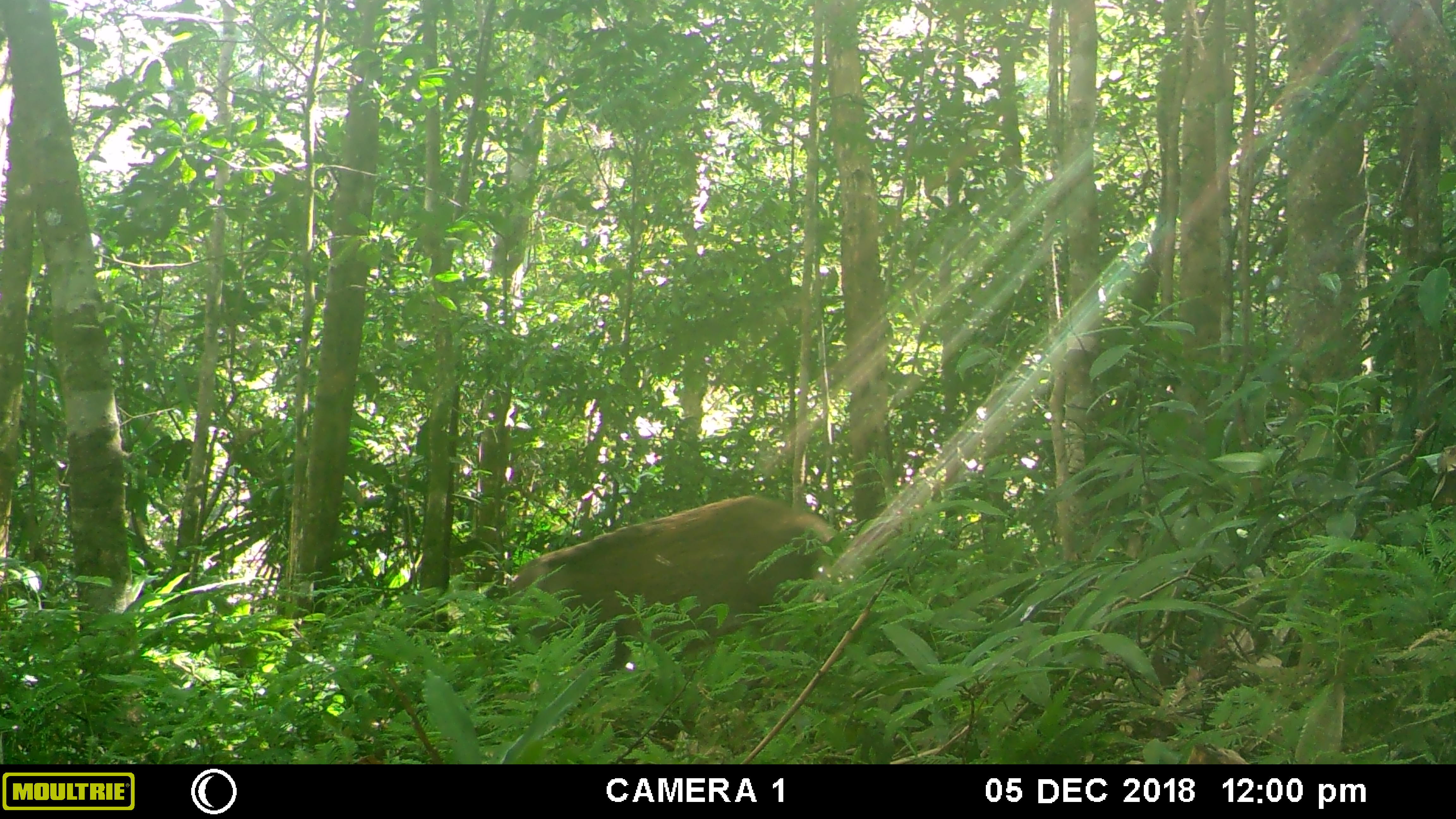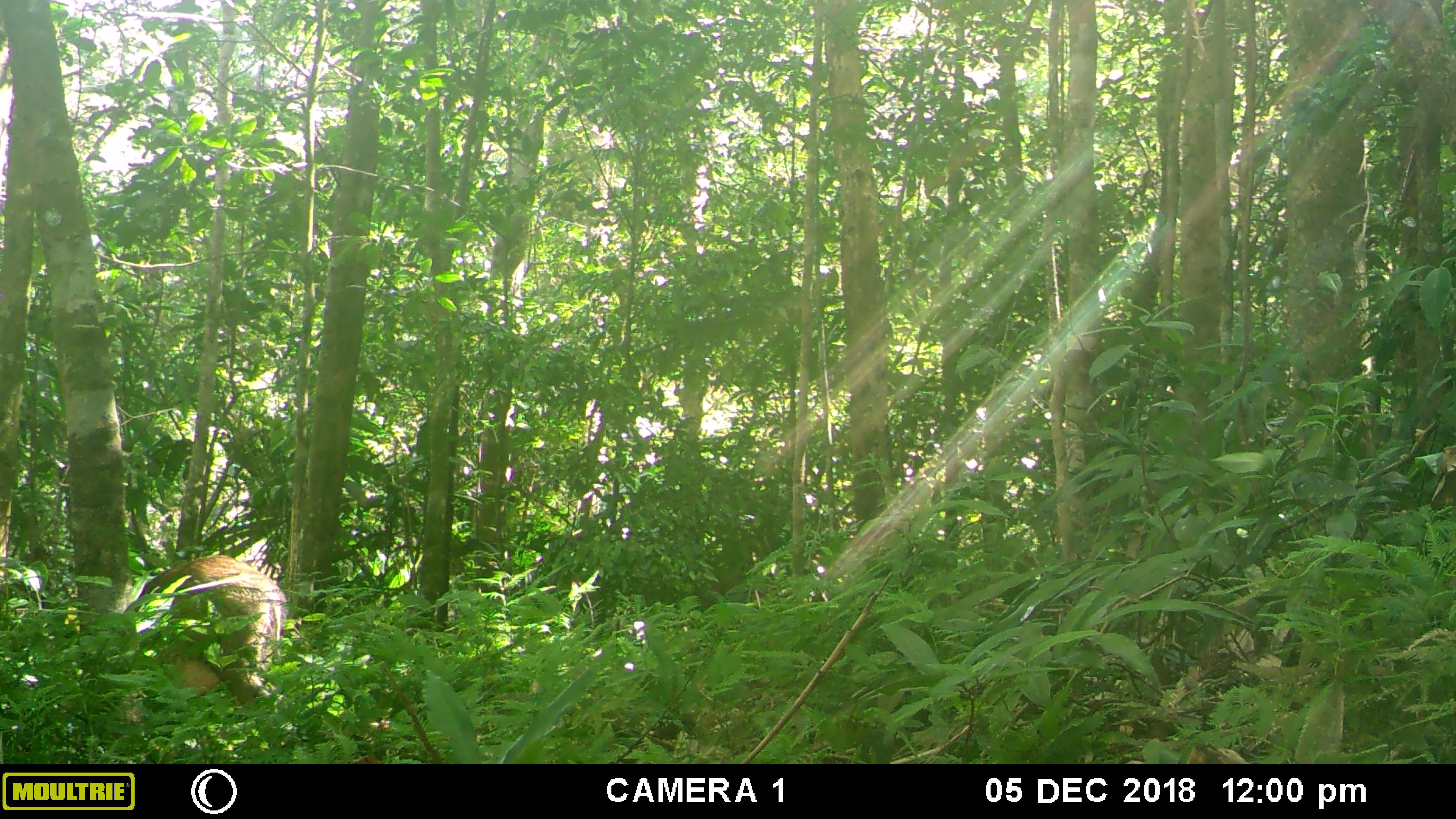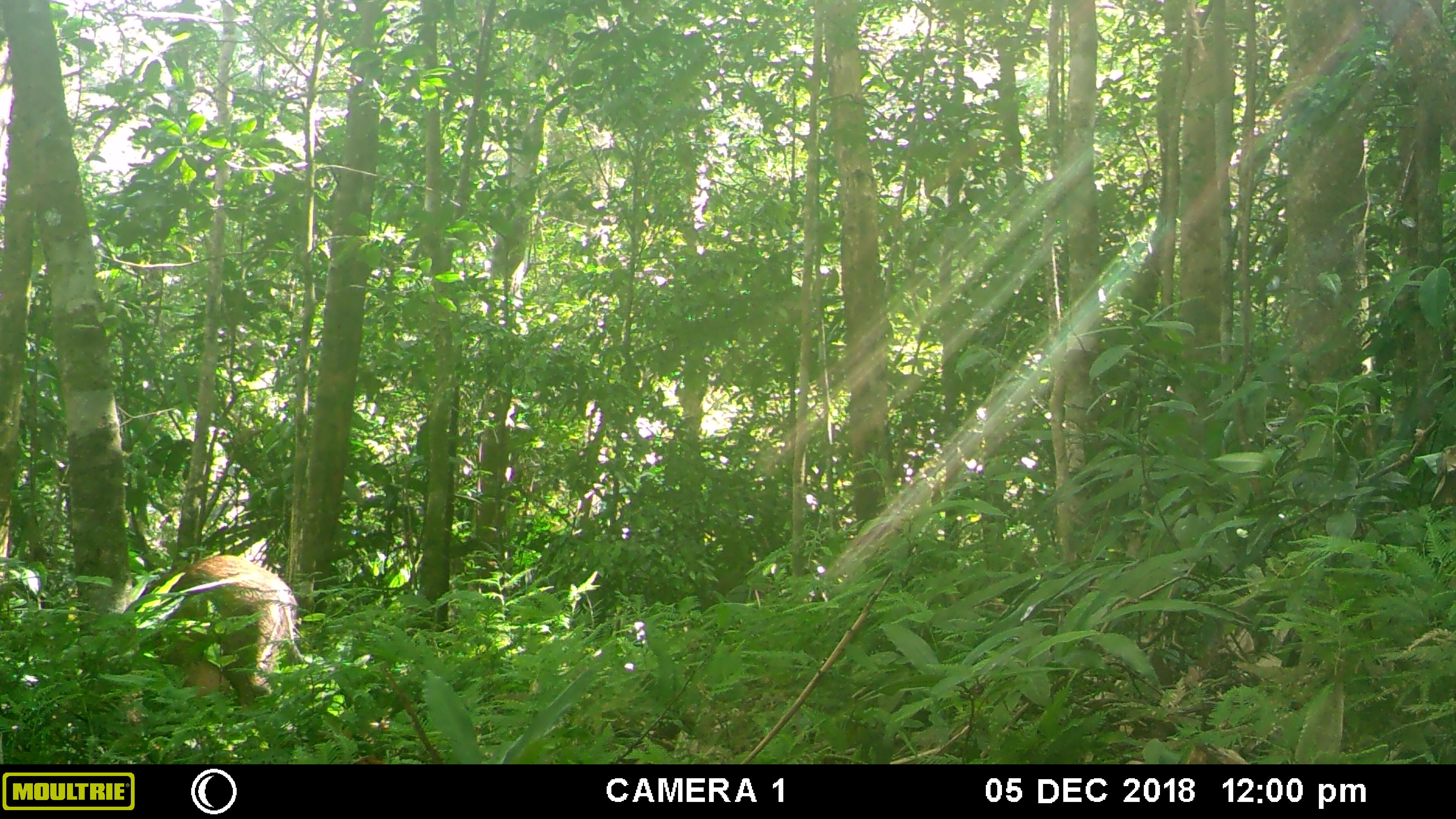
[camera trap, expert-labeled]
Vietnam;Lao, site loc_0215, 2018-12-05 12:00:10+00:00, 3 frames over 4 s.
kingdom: Animalia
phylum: Chordata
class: Mammalia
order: Artiodactyla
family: Suidae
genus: Sus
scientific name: Sus scrofa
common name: eurasian wild pig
Eurasian wild pig (Sus scrofa). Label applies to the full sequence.